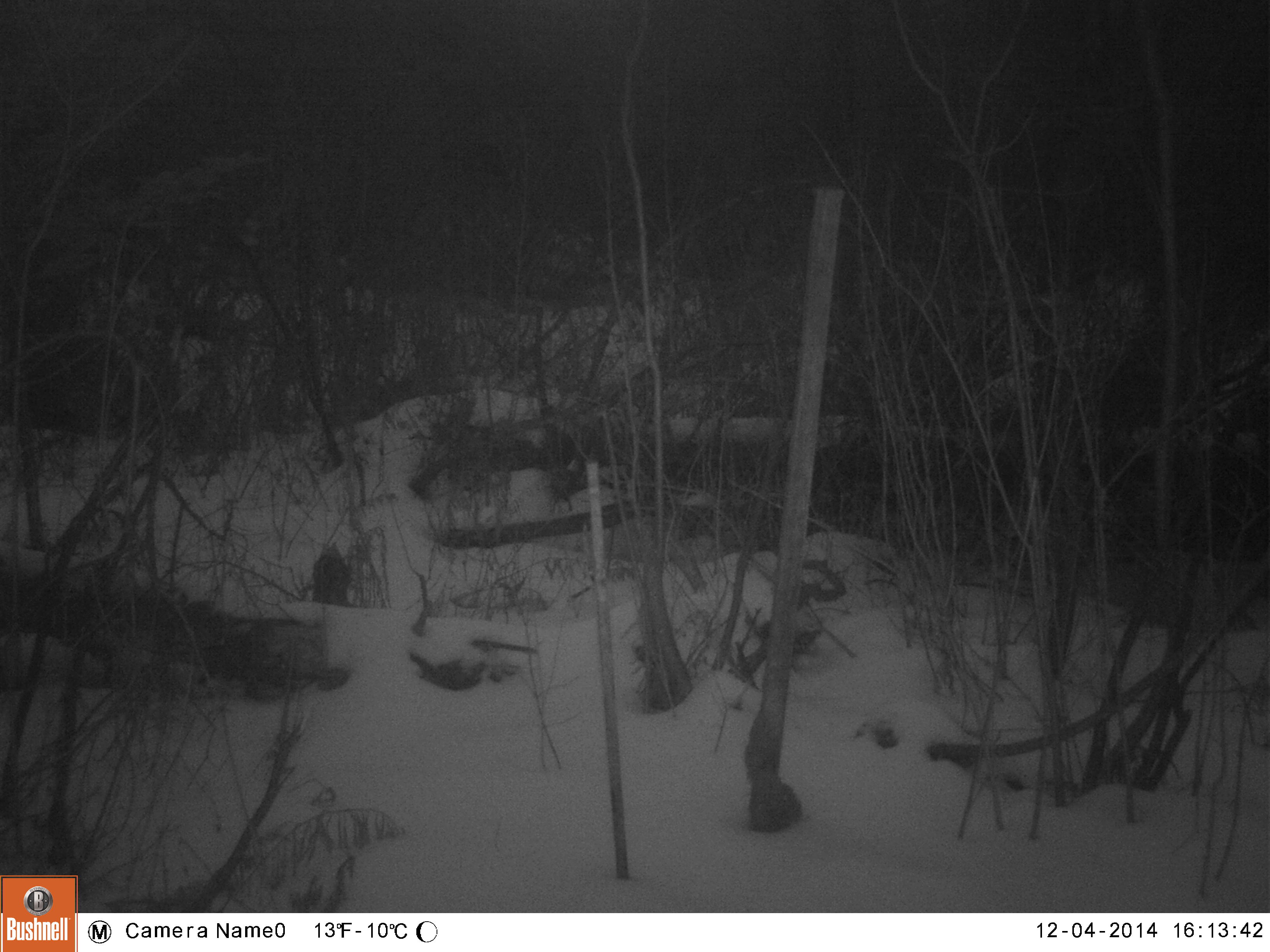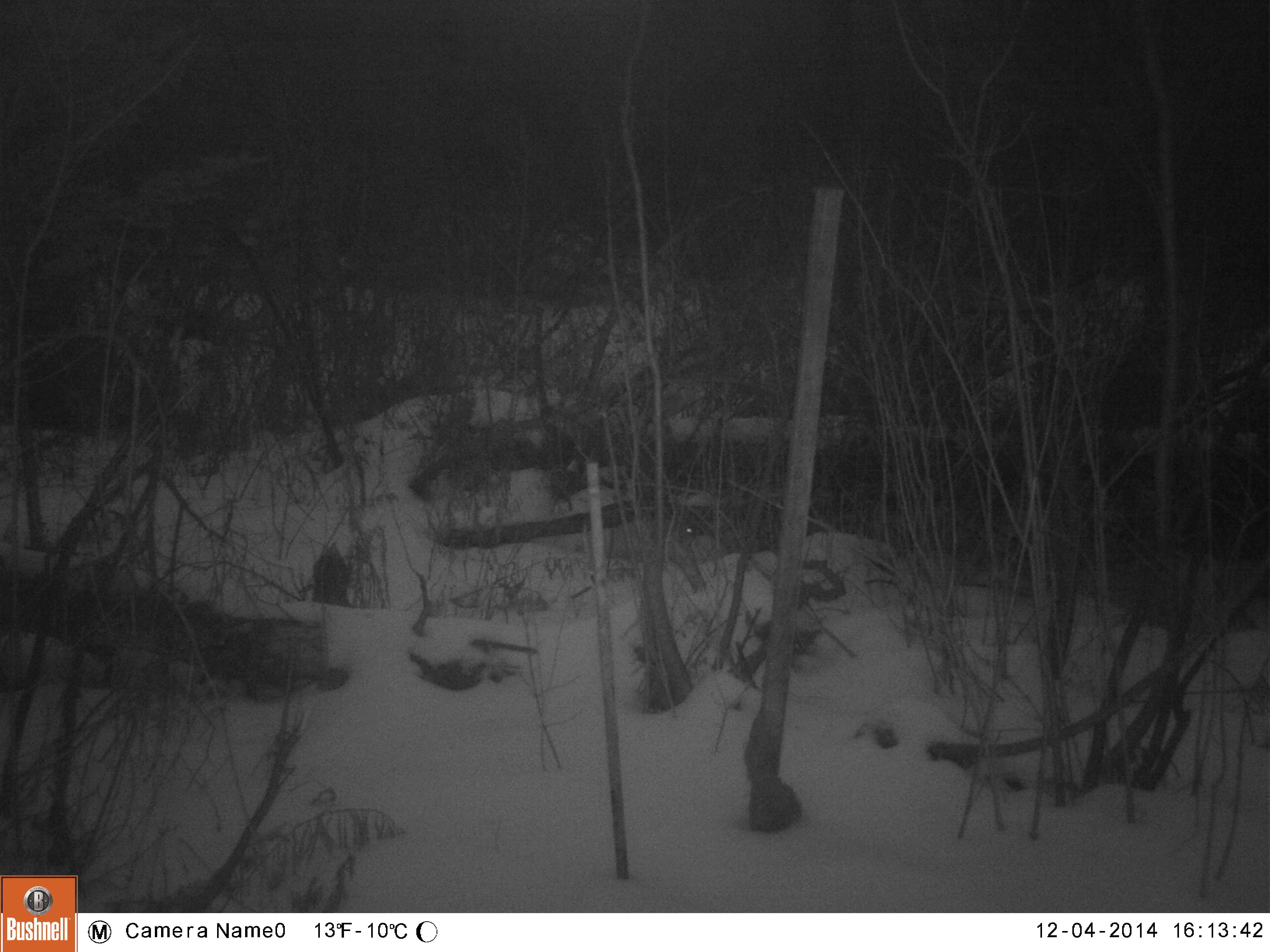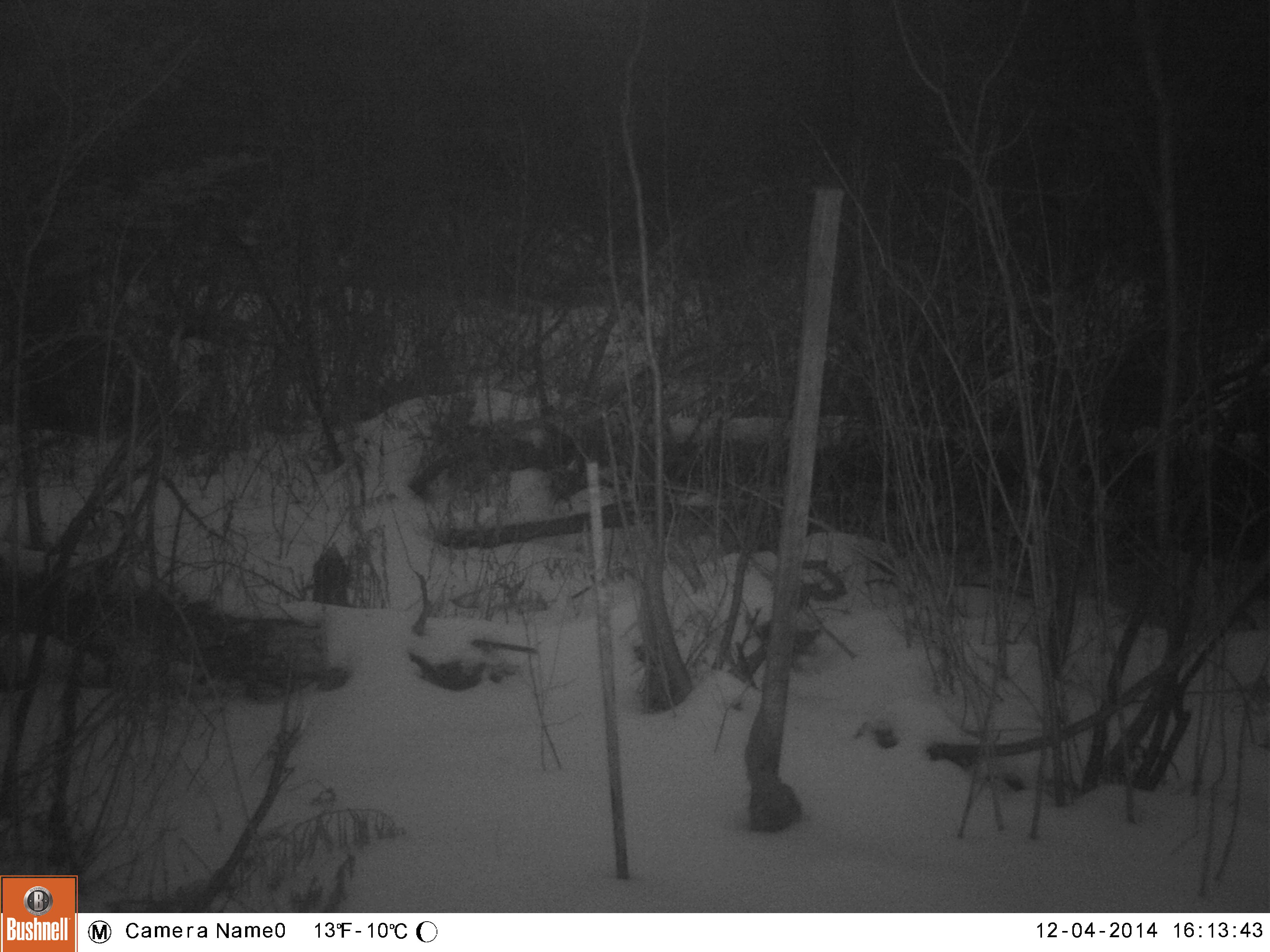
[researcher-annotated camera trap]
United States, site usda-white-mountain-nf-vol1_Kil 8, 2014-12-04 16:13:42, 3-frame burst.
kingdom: Animalia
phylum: Chordata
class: Mammalia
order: Lagomorpha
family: Leporidae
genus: Lepus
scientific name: Lepus americanus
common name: snowshoe hare